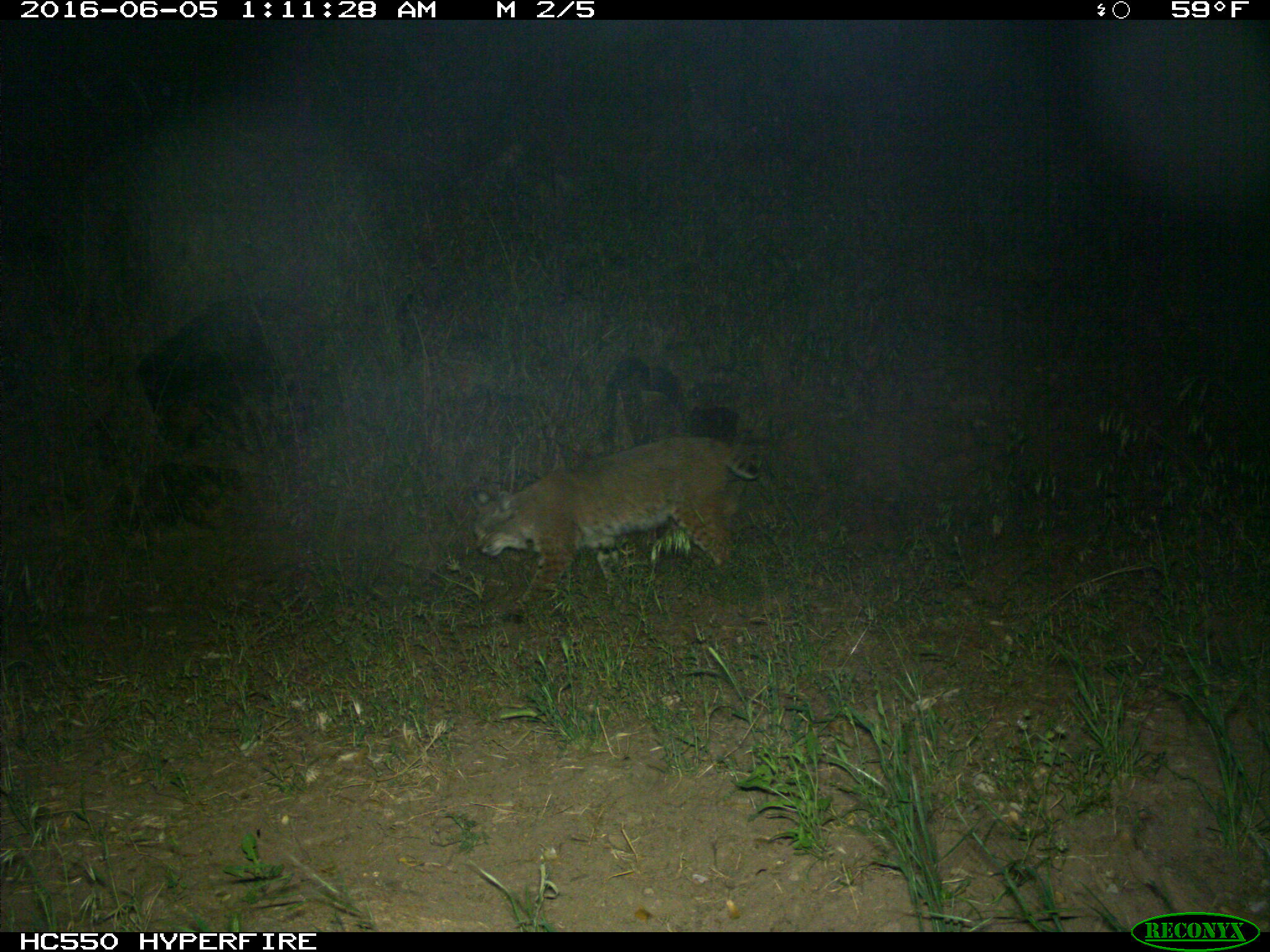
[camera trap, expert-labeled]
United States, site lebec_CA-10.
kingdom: Animalia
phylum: Chordata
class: Mammalia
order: Carnivora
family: Felidae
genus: Lynx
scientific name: Lynx rufus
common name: bobcat